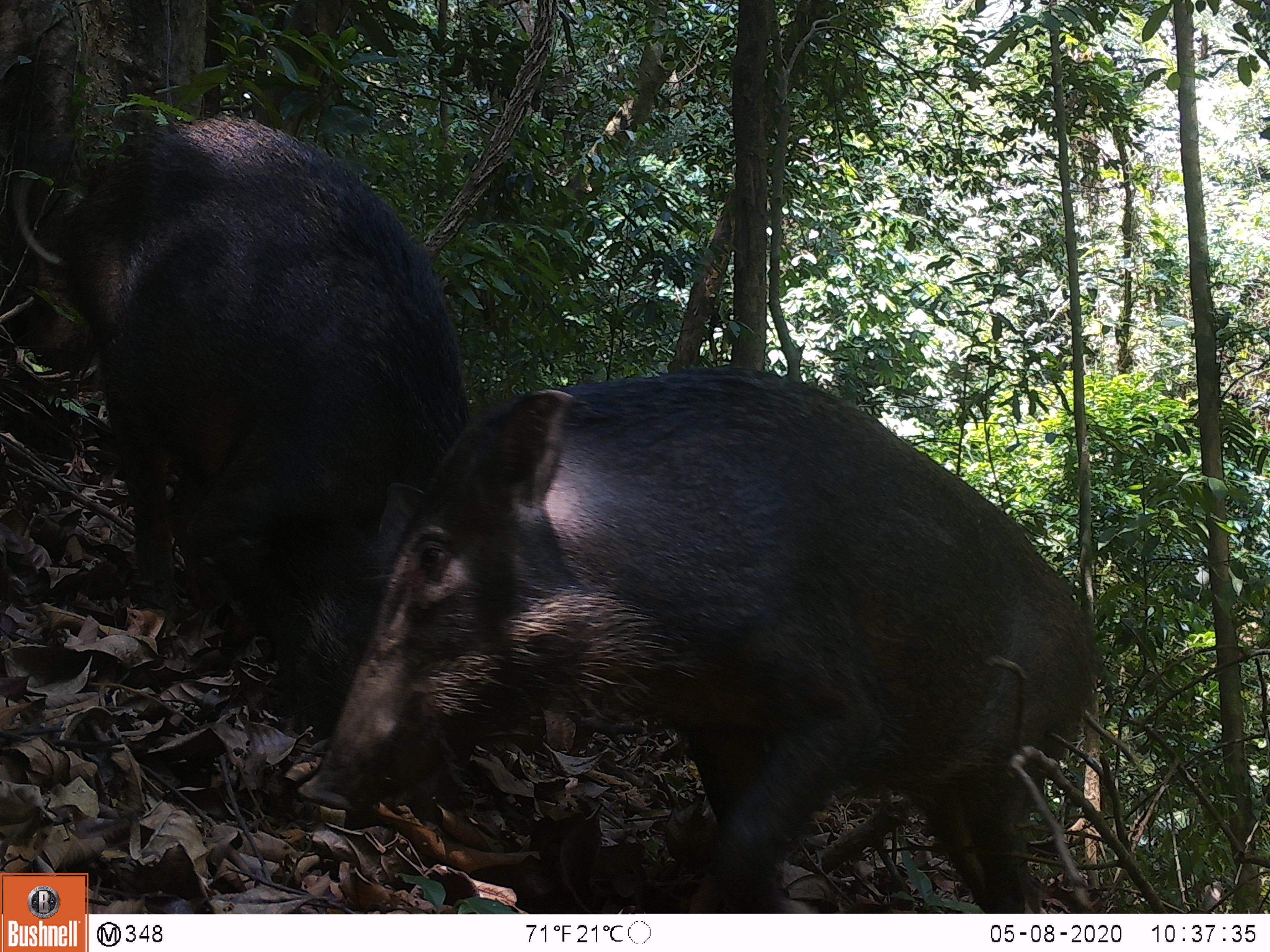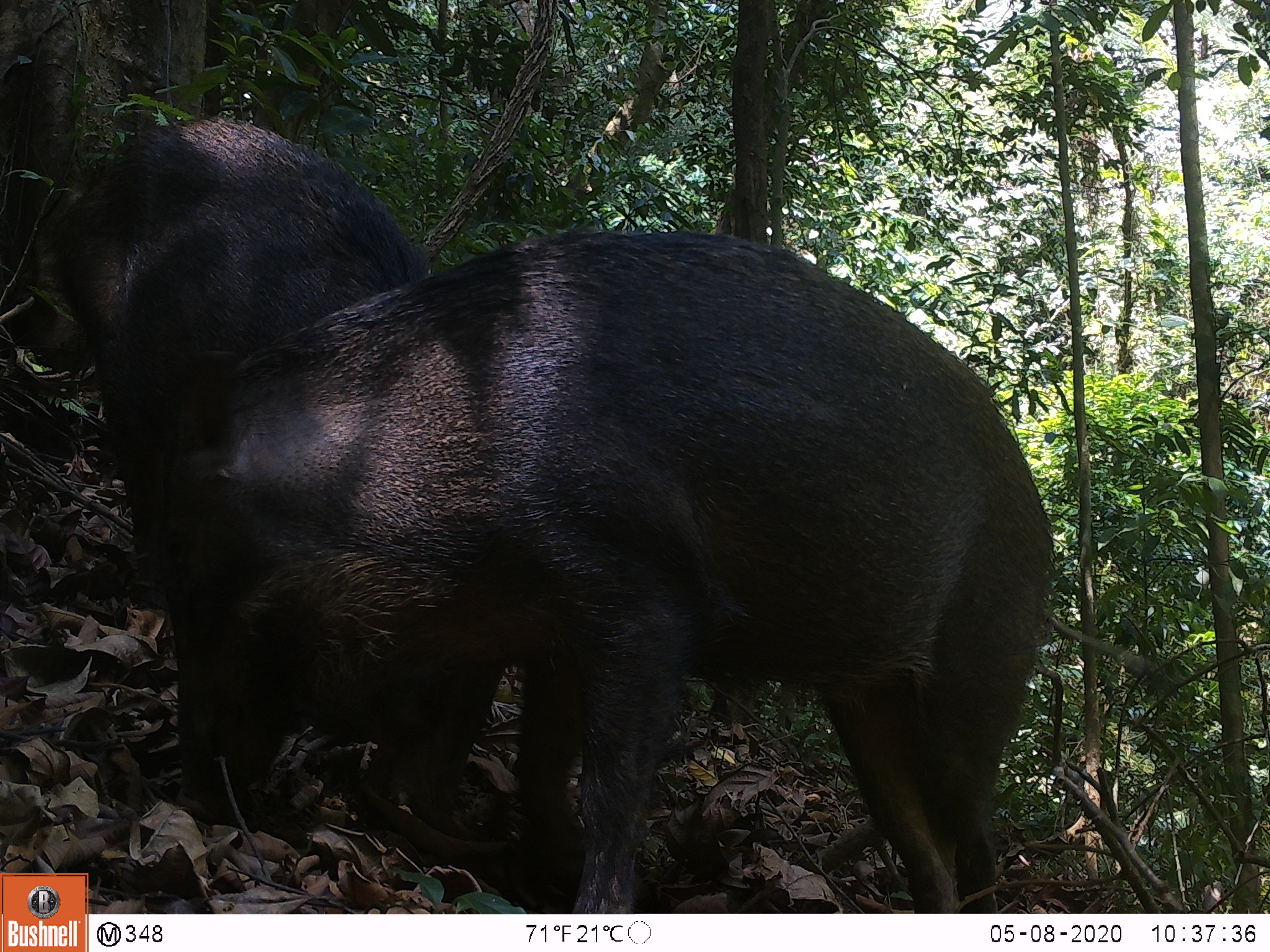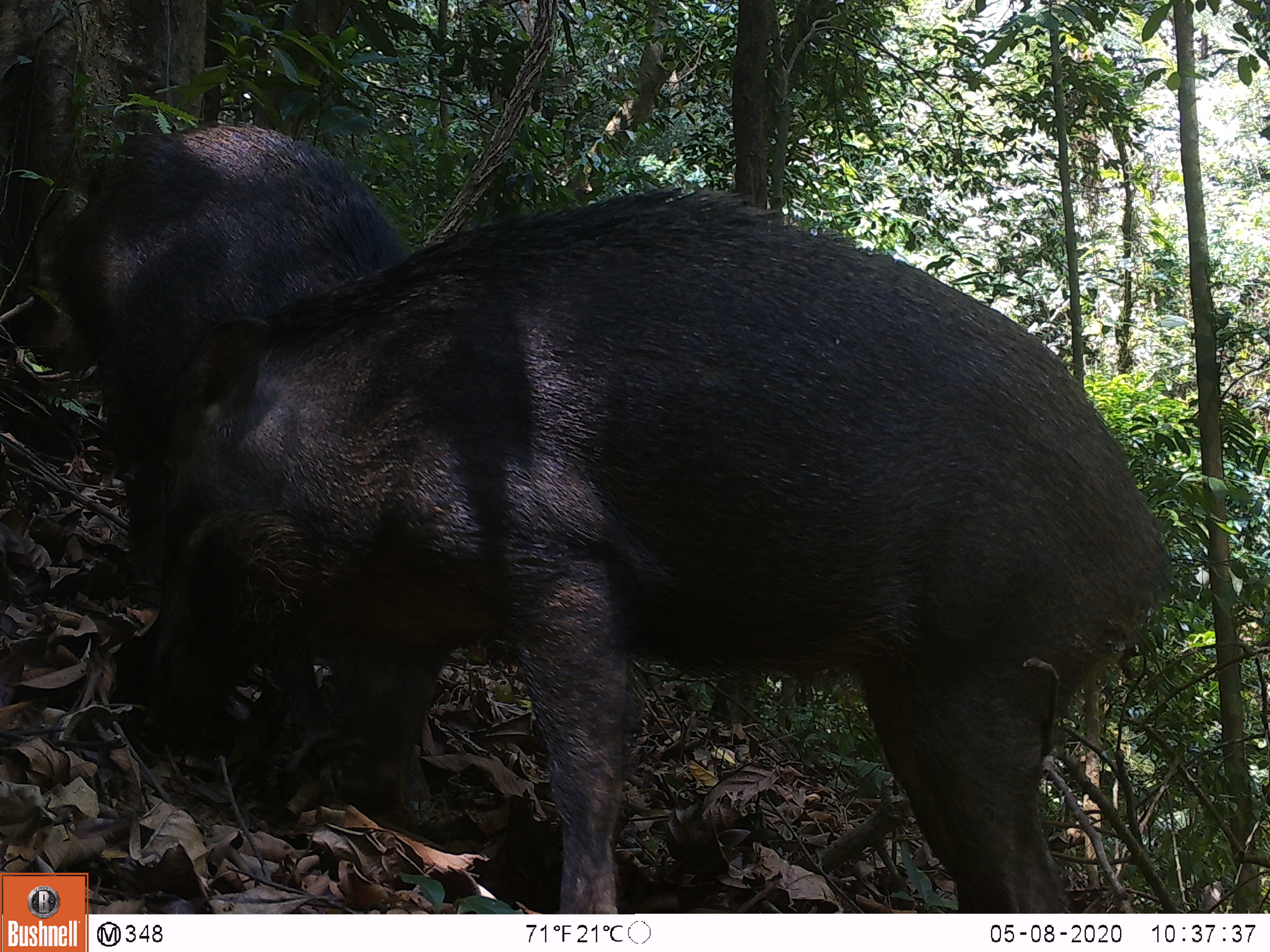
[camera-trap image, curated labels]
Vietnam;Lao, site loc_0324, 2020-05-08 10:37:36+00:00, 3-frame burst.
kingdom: Animalia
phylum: Chordata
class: Mammalia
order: Artiodactyla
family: Suidae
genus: Sus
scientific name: Sus scrofa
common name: eurasian wild pig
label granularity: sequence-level